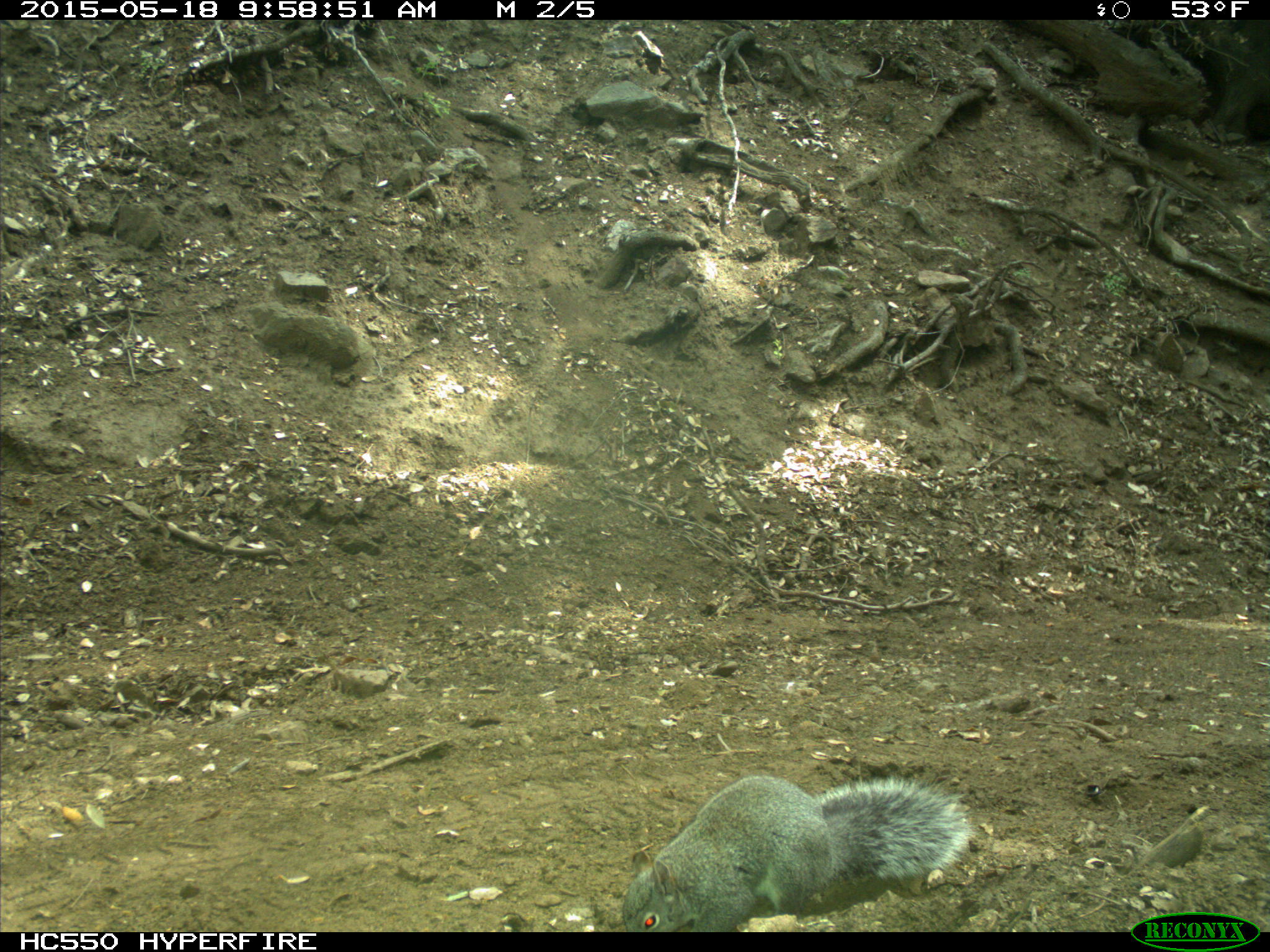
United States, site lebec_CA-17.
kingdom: Animalia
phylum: Chordata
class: Mammalia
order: Rodentia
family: Sciuridae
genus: Sciurus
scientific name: Sciurus carolinensis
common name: eastern gray squirrel